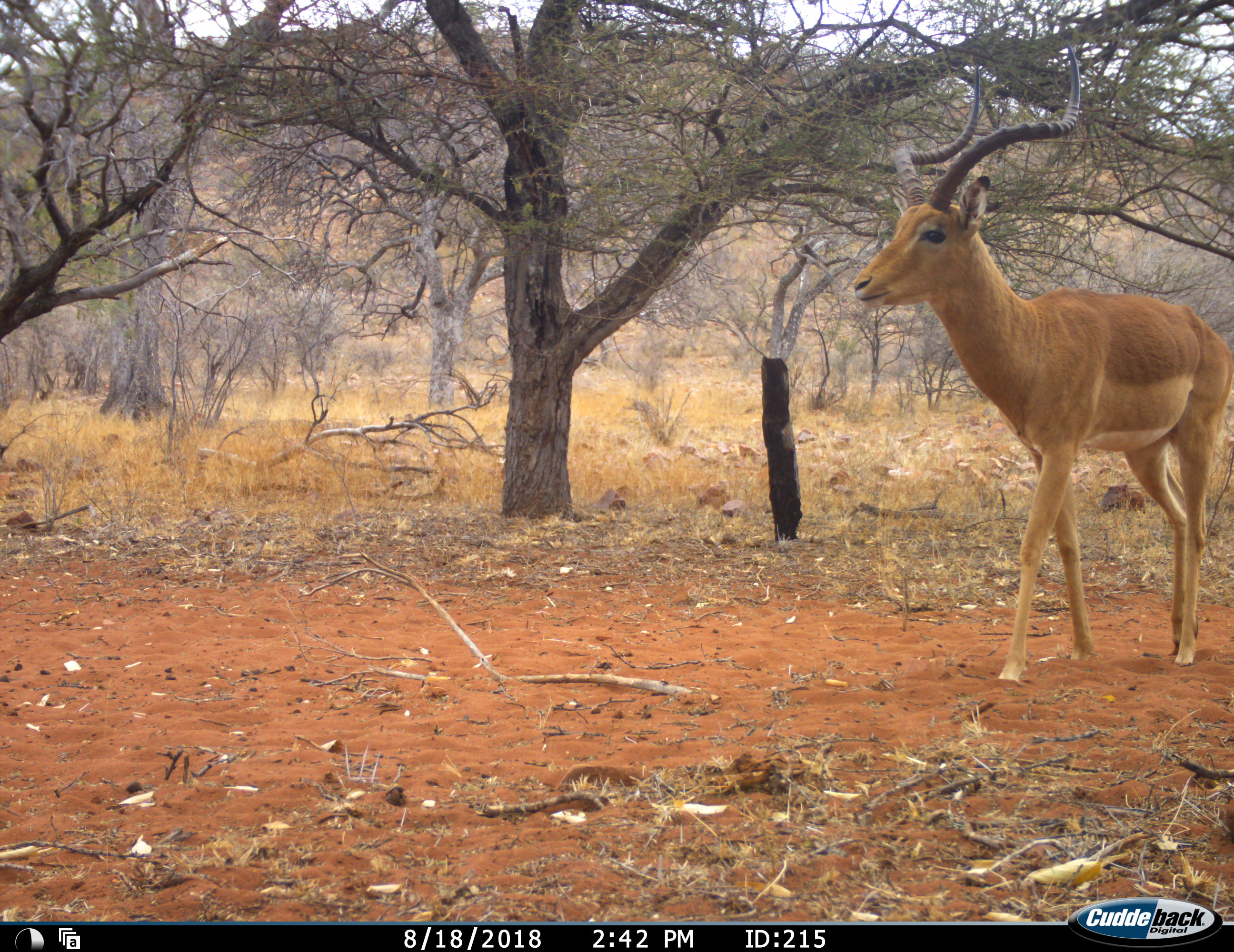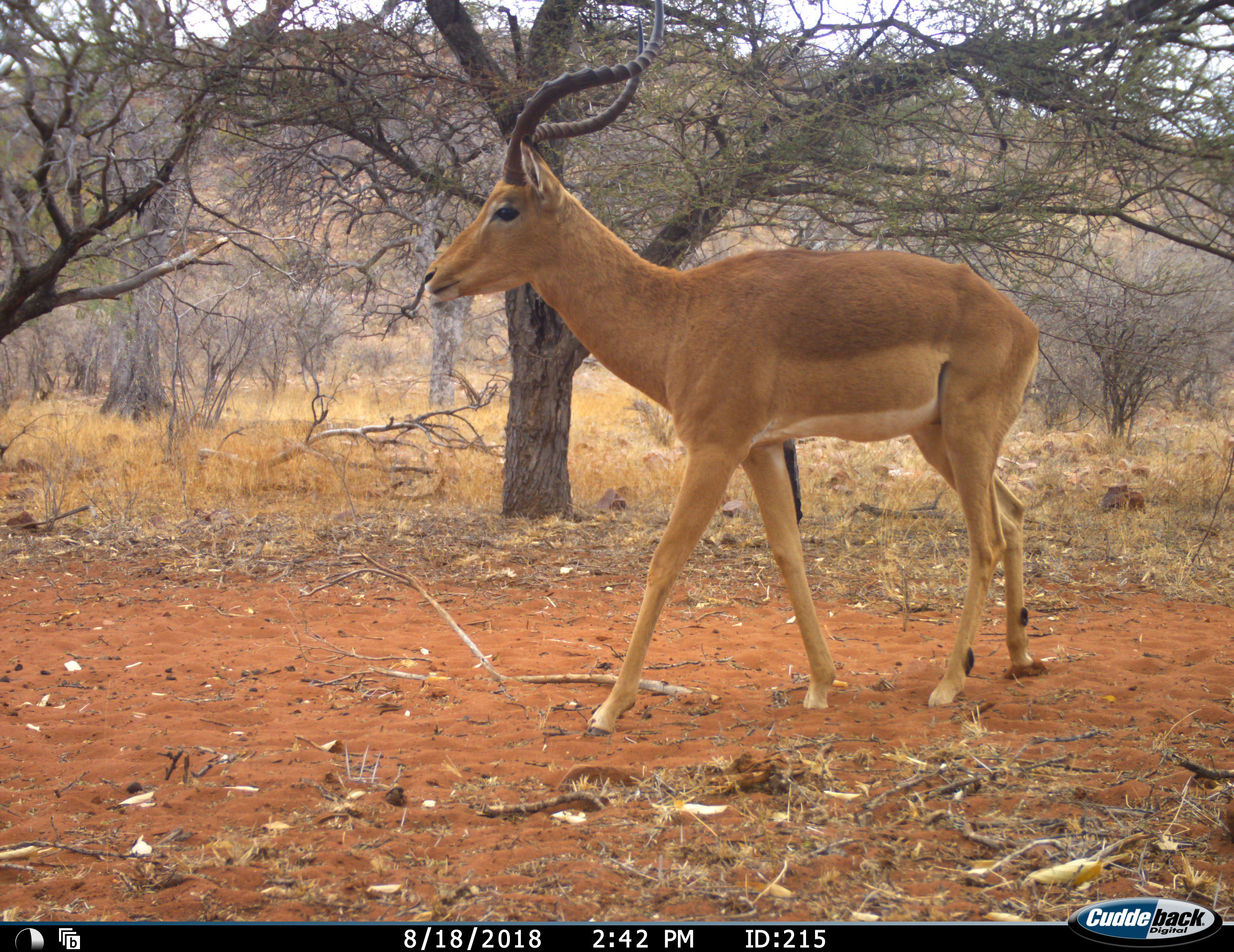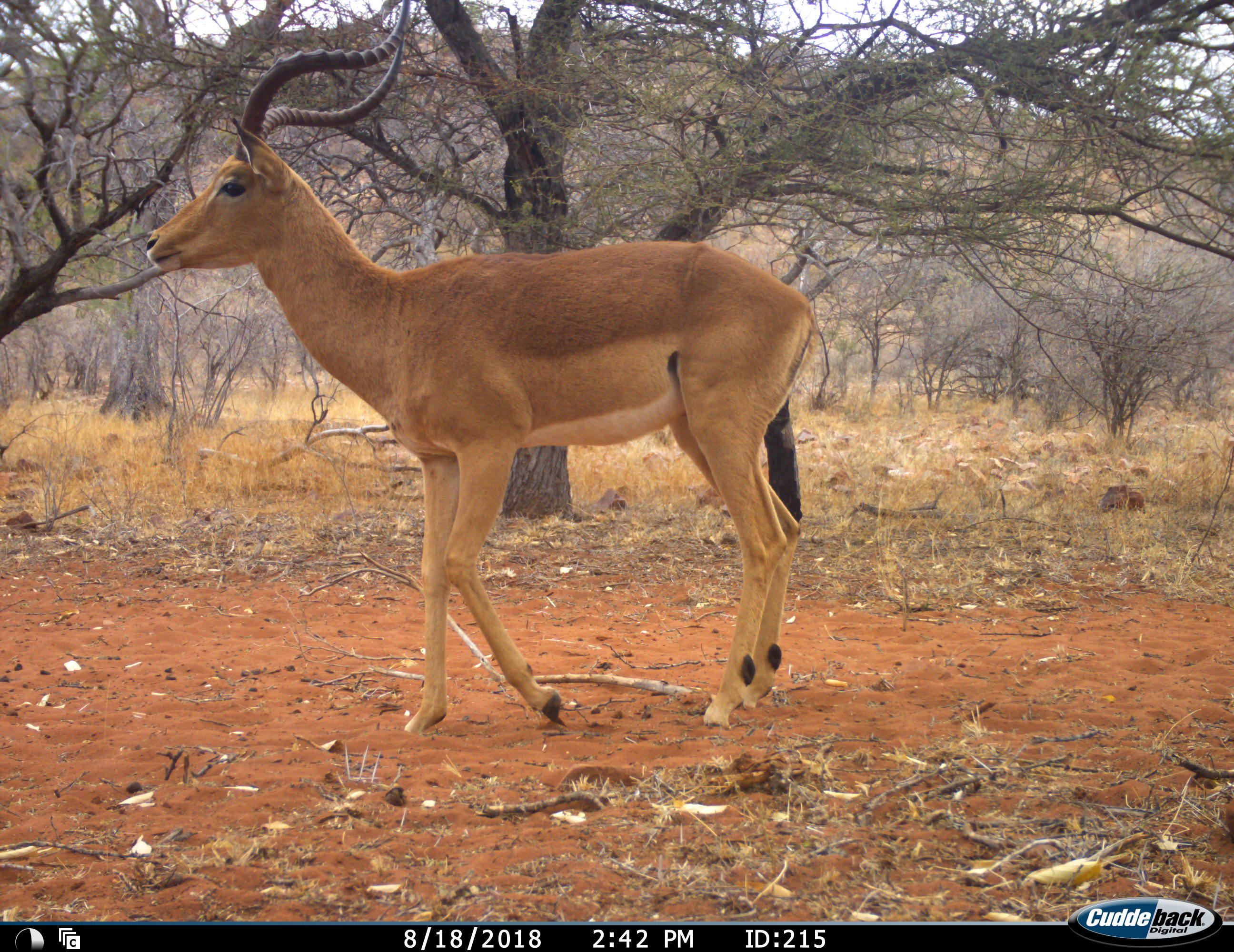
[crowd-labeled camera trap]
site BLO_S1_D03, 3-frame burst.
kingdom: Animalia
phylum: Chordata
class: Mammalia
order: Artiodactyla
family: Bovidae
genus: Aepyceros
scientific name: Aepyceros melampus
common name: impala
Impala (Aepyceros melampus), count 1. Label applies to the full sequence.